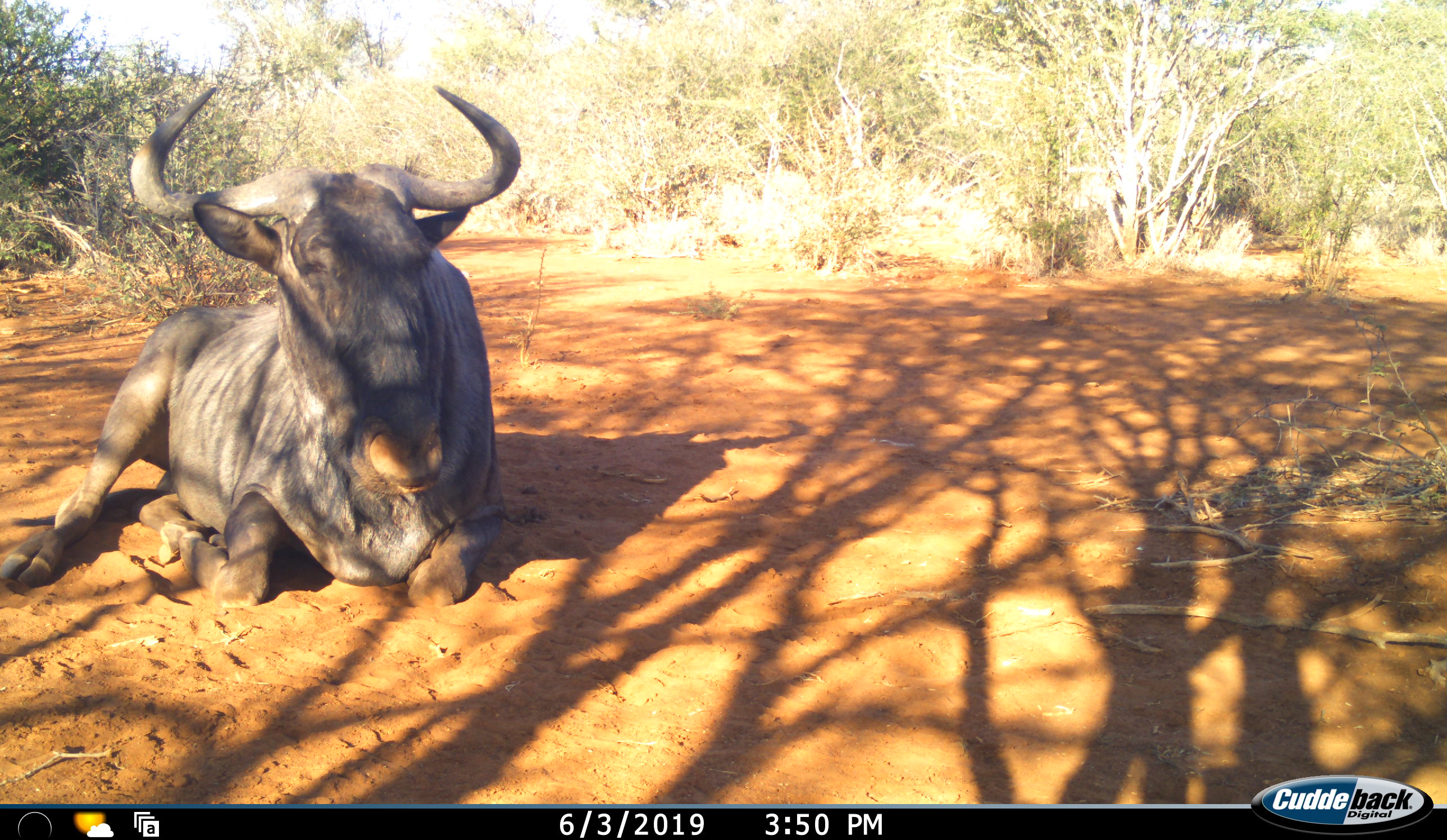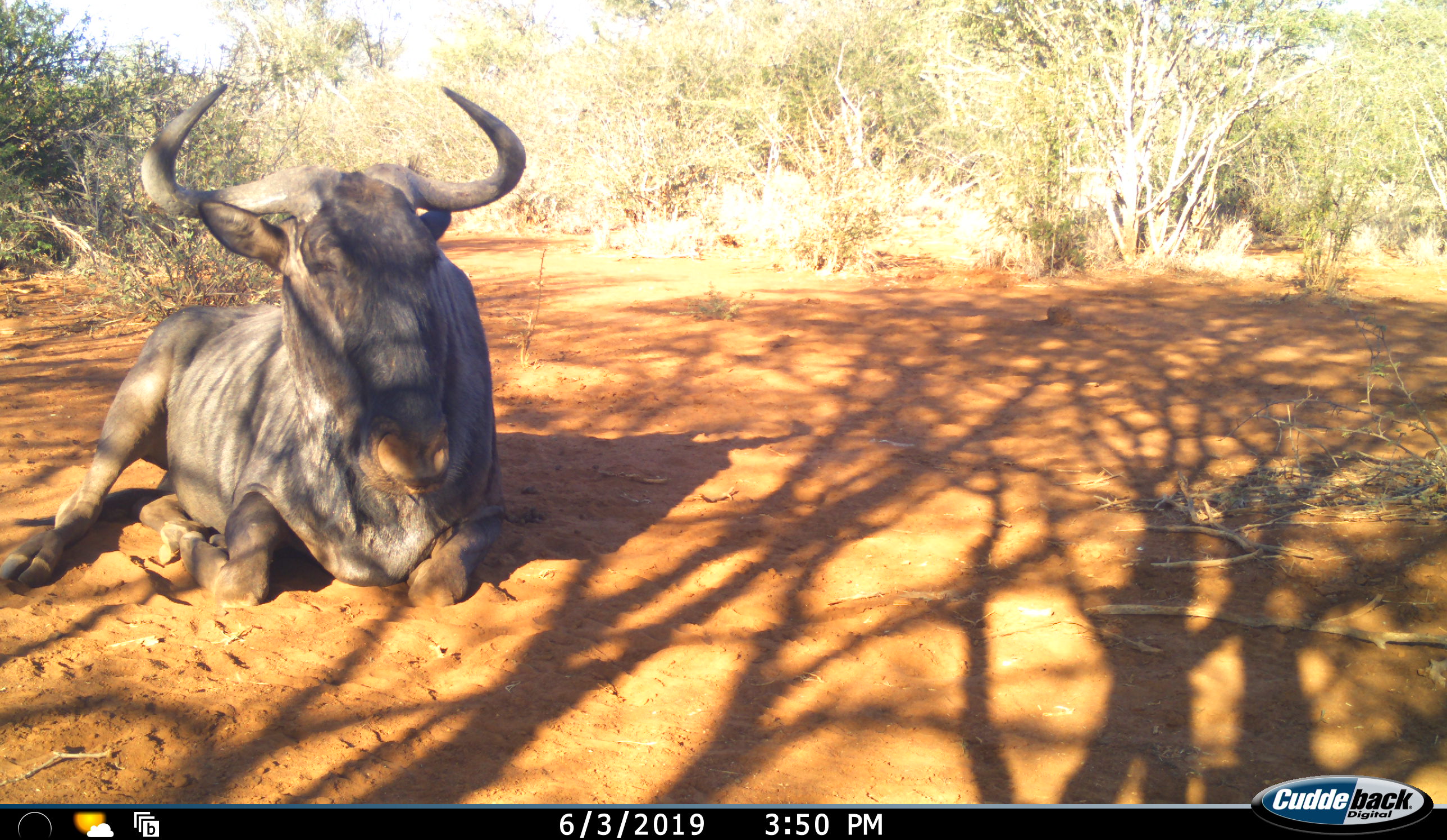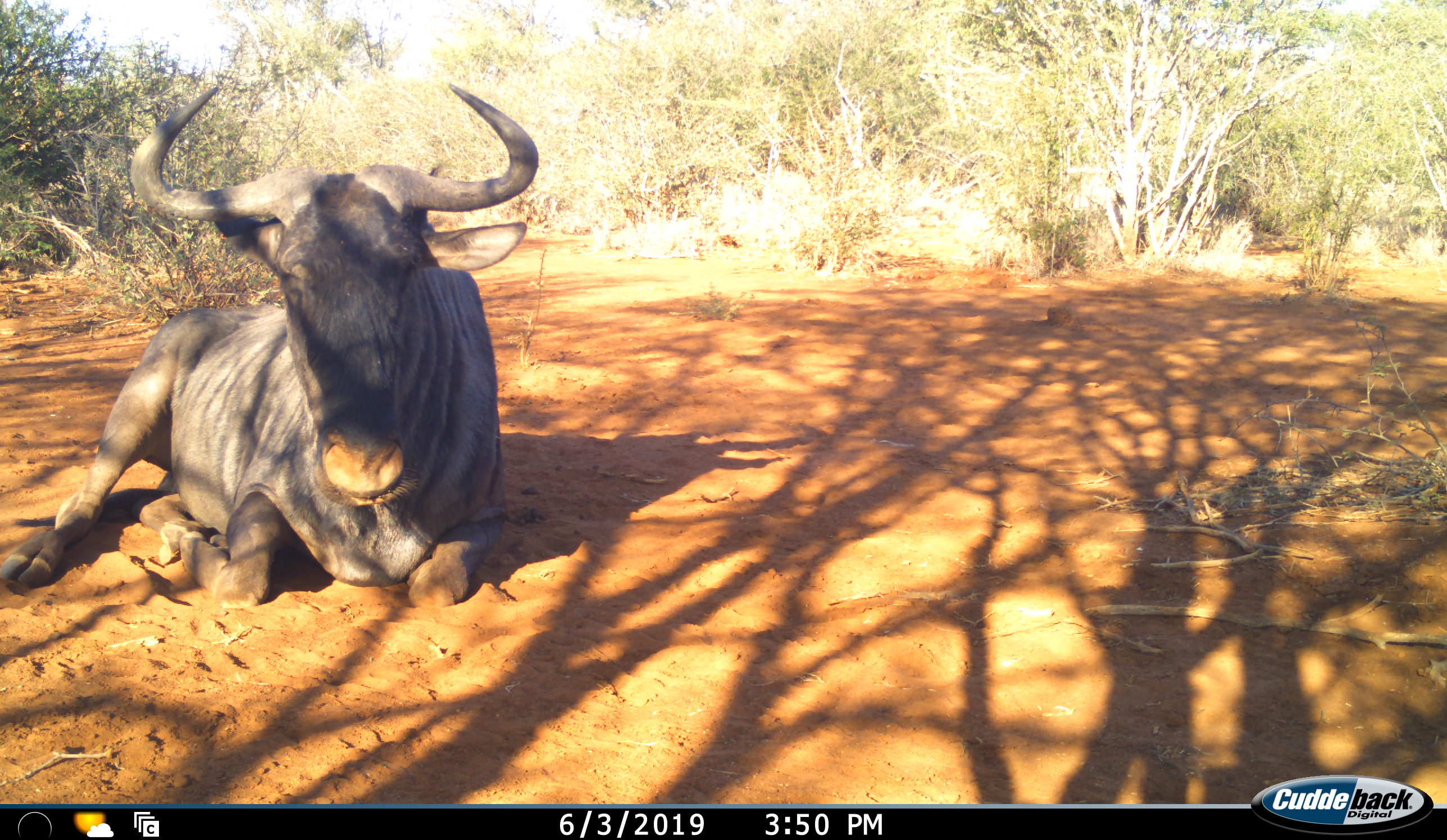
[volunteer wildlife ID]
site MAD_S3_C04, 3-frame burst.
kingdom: Animalia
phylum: Chordata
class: Mammalia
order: Artiodactyla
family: Bovidae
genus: Connochaetes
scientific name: Connochaetes taurinus taurinus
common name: blue wildebeest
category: wildebeestblue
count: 1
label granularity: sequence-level